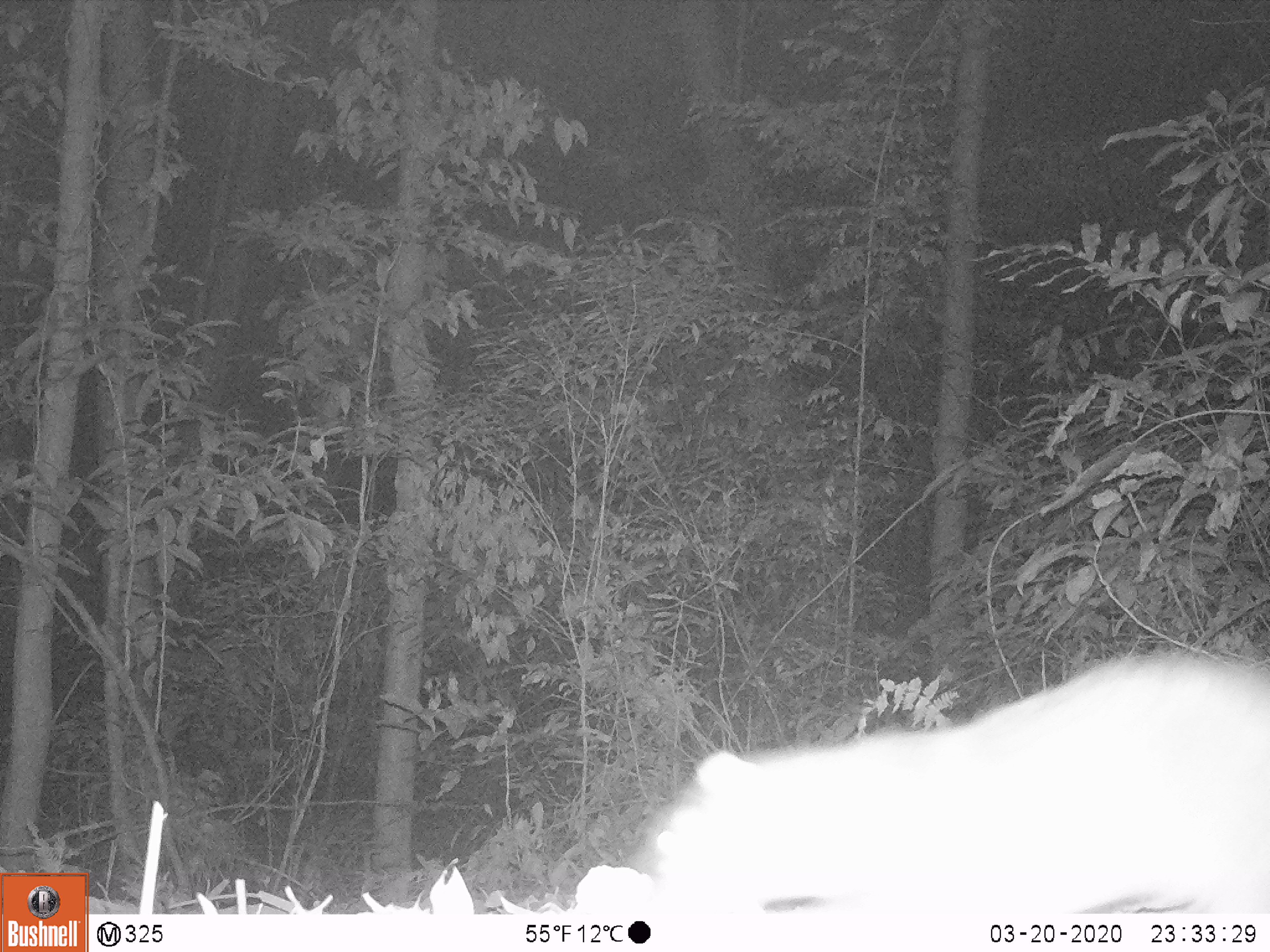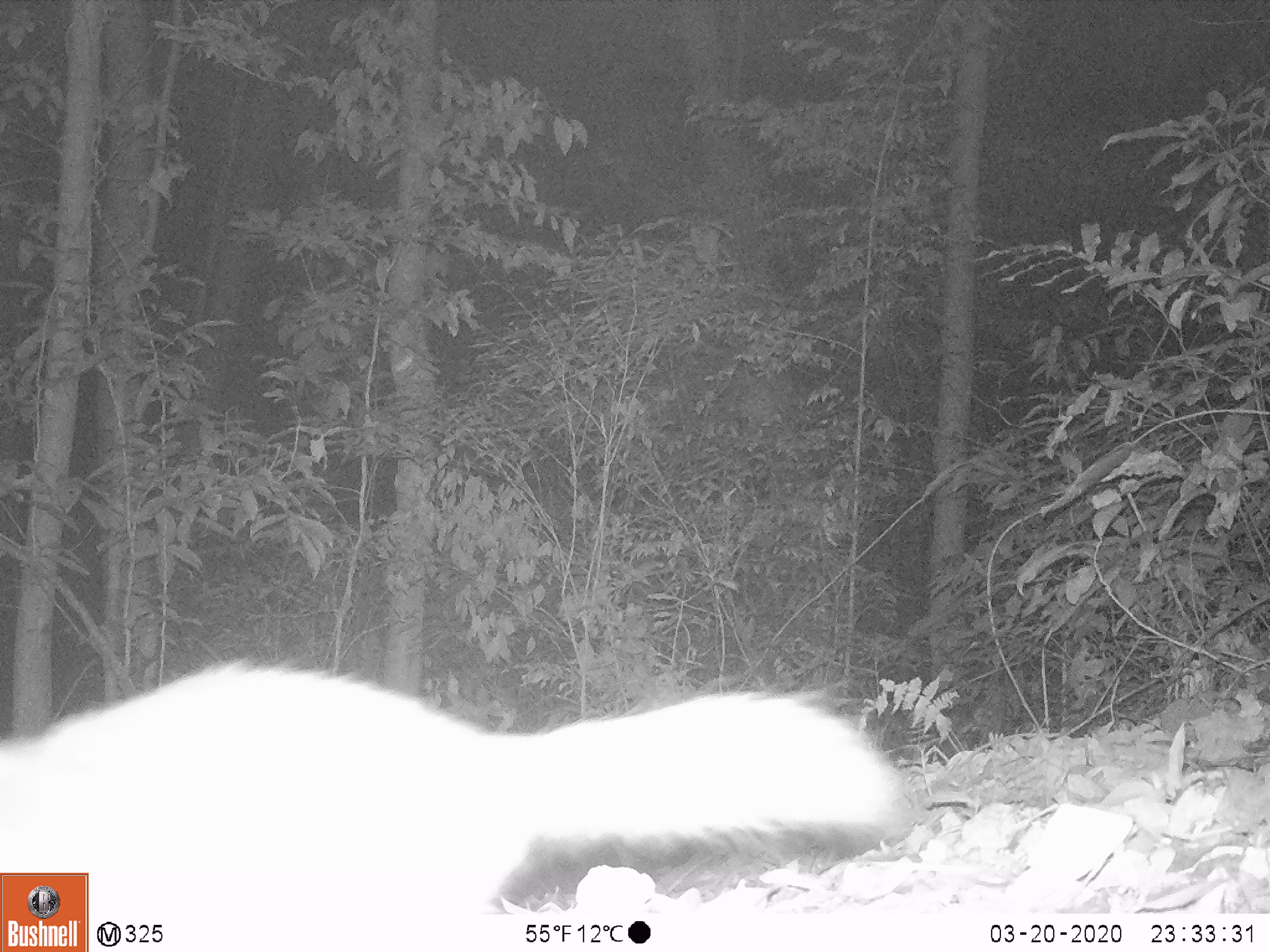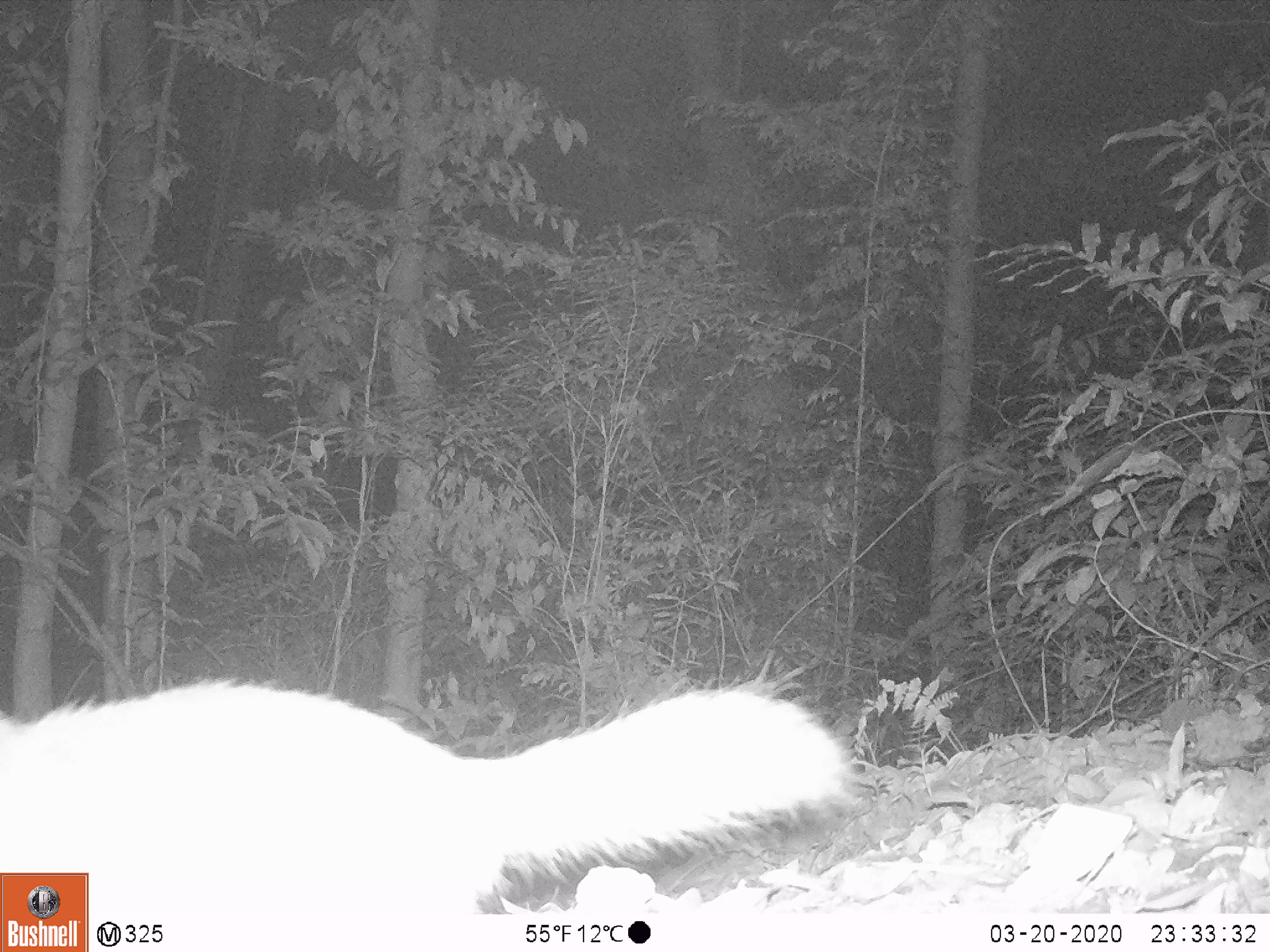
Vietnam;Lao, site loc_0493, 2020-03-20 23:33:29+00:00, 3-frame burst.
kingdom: Animalia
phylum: Chordata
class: Mammalia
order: Carnivora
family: Mustelidae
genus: Melogale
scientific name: Melogale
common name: ferret badger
Ferret badger (Melogale). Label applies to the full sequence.